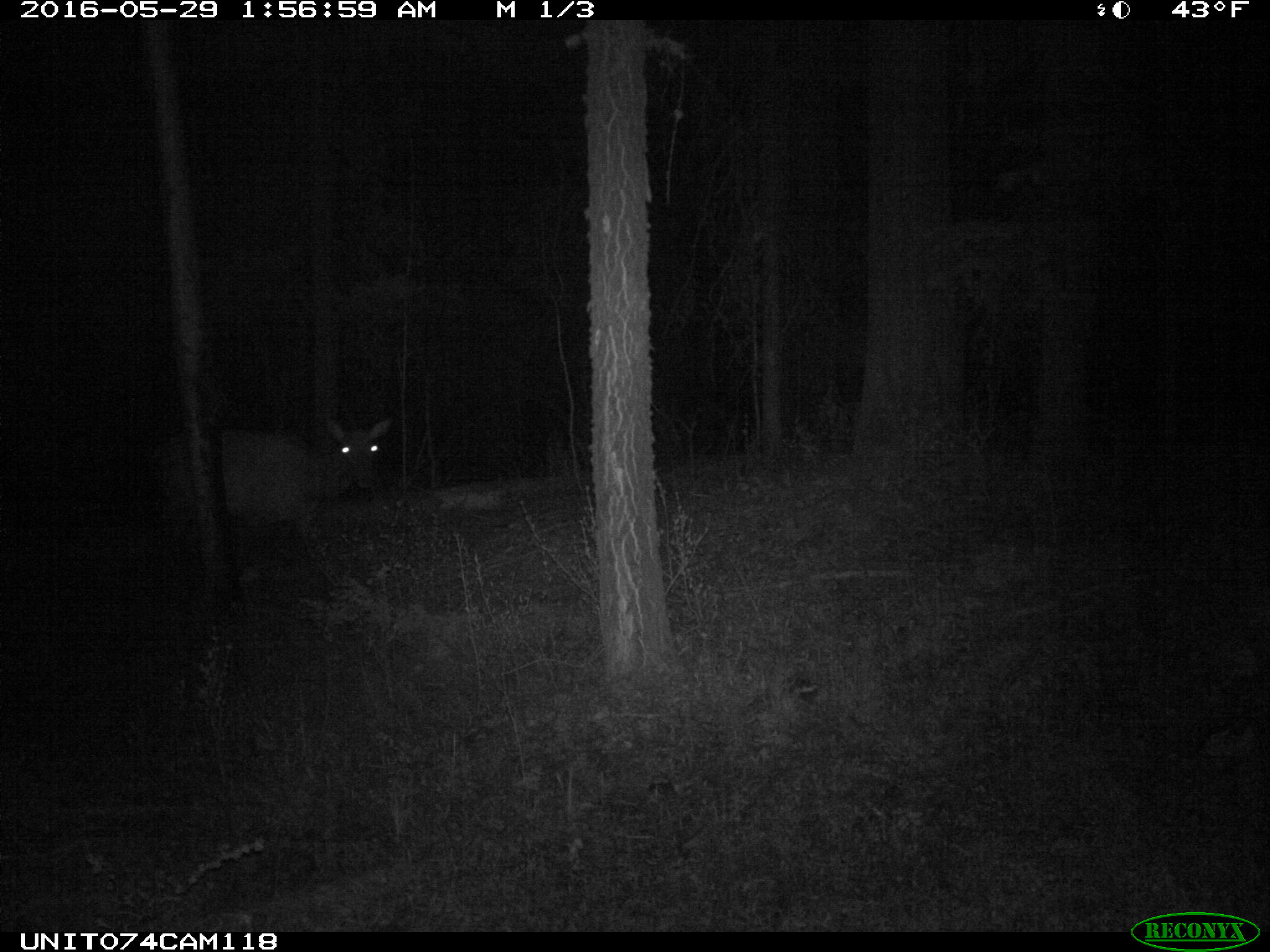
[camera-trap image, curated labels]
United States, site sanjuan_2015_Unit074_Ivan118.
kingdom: Animalia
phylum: Chordata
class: Mammalia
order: Artiodactyla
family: Cervidae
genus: Cervus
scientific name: Cervus elaphus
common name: red deer